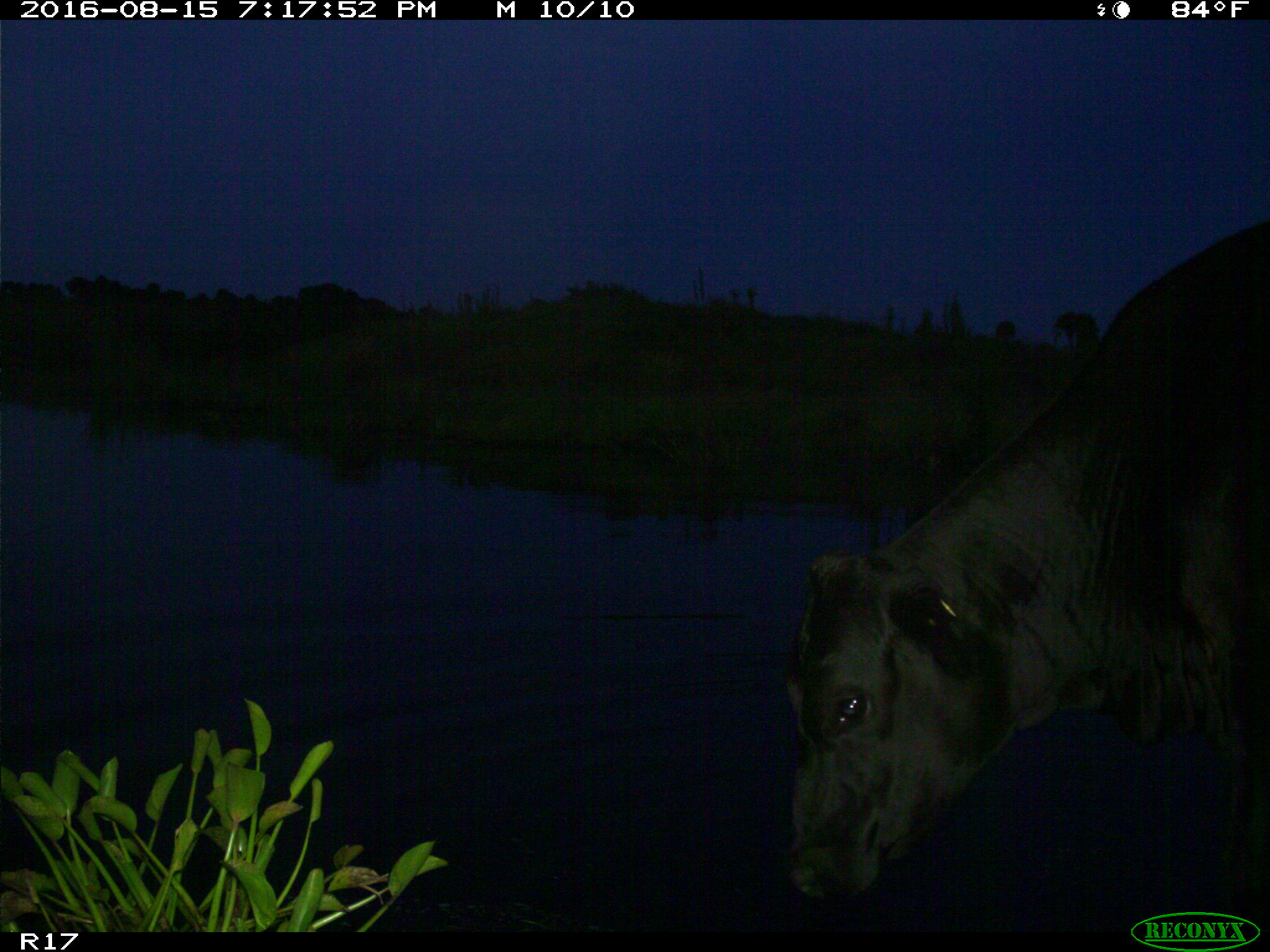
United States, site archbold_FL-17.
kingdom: Animalia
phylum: Chordata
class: Mammalia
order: Artiodactyla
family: Bovidae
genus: Bos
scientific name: Bos taurus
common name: domestic cow